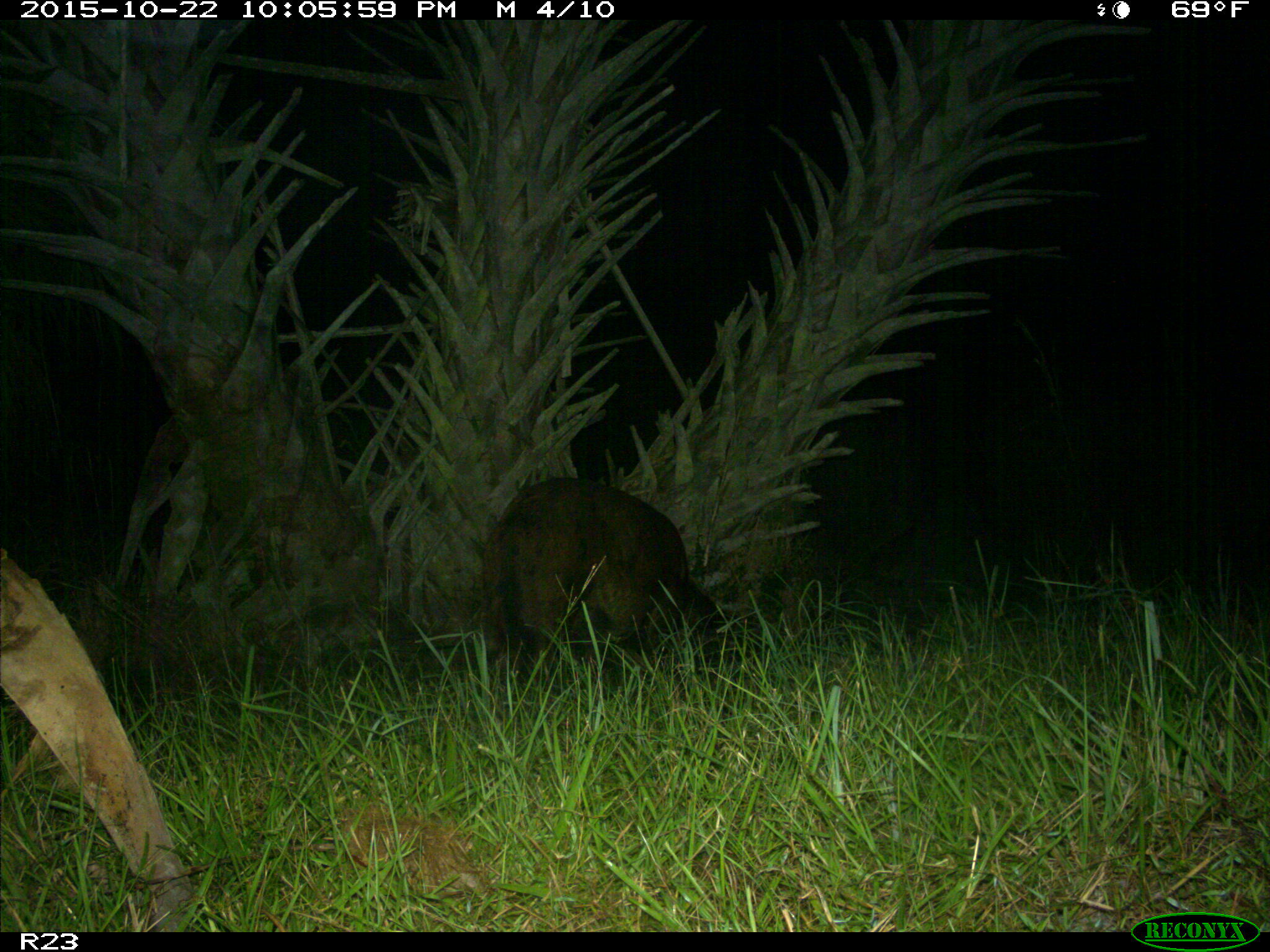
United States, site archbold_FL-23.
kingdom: Animalia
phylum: Chordata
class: Mammalia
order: Artiodactyla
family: Suidae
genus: Sus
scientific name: Sus scrofa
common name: wild boar